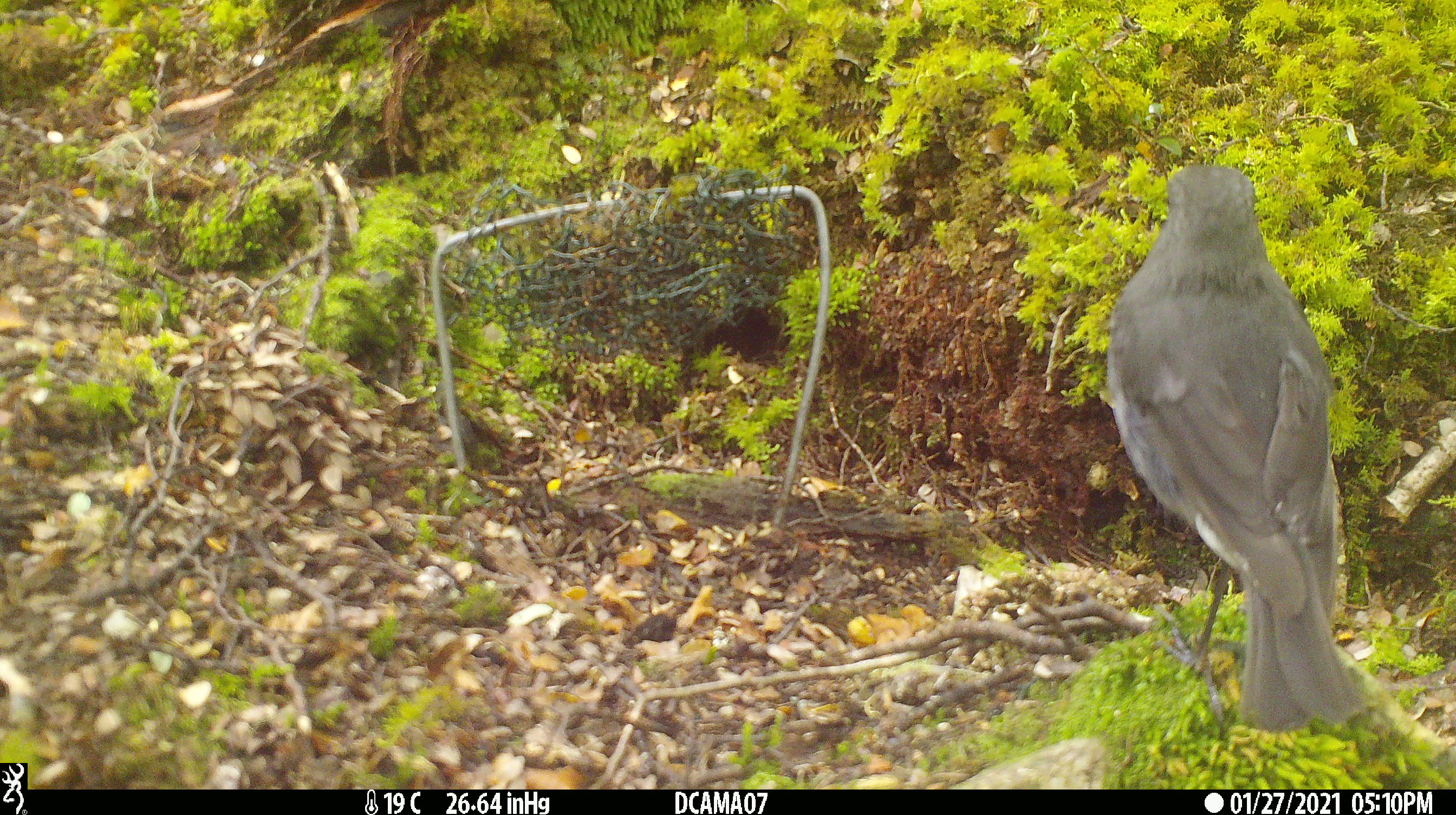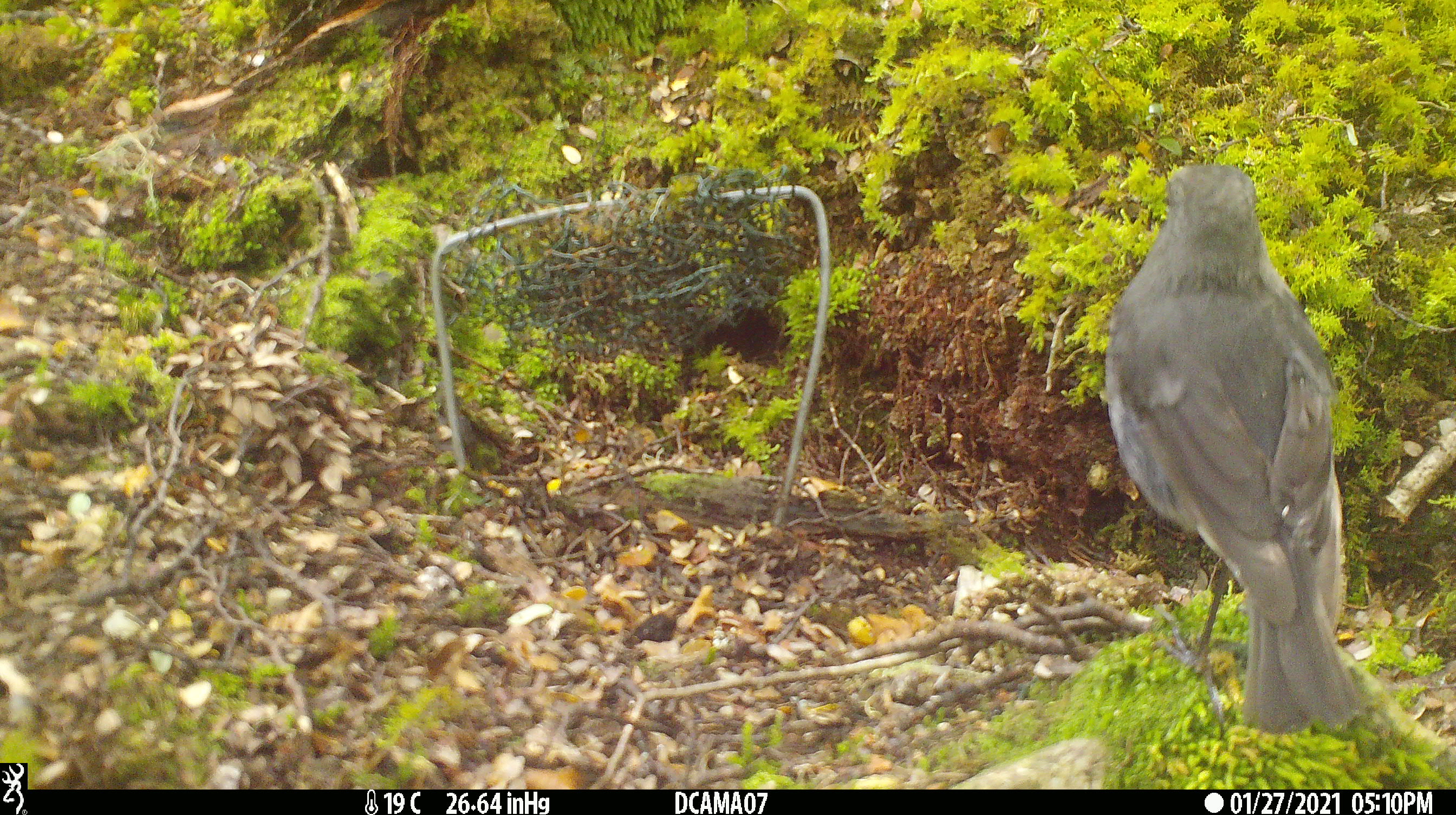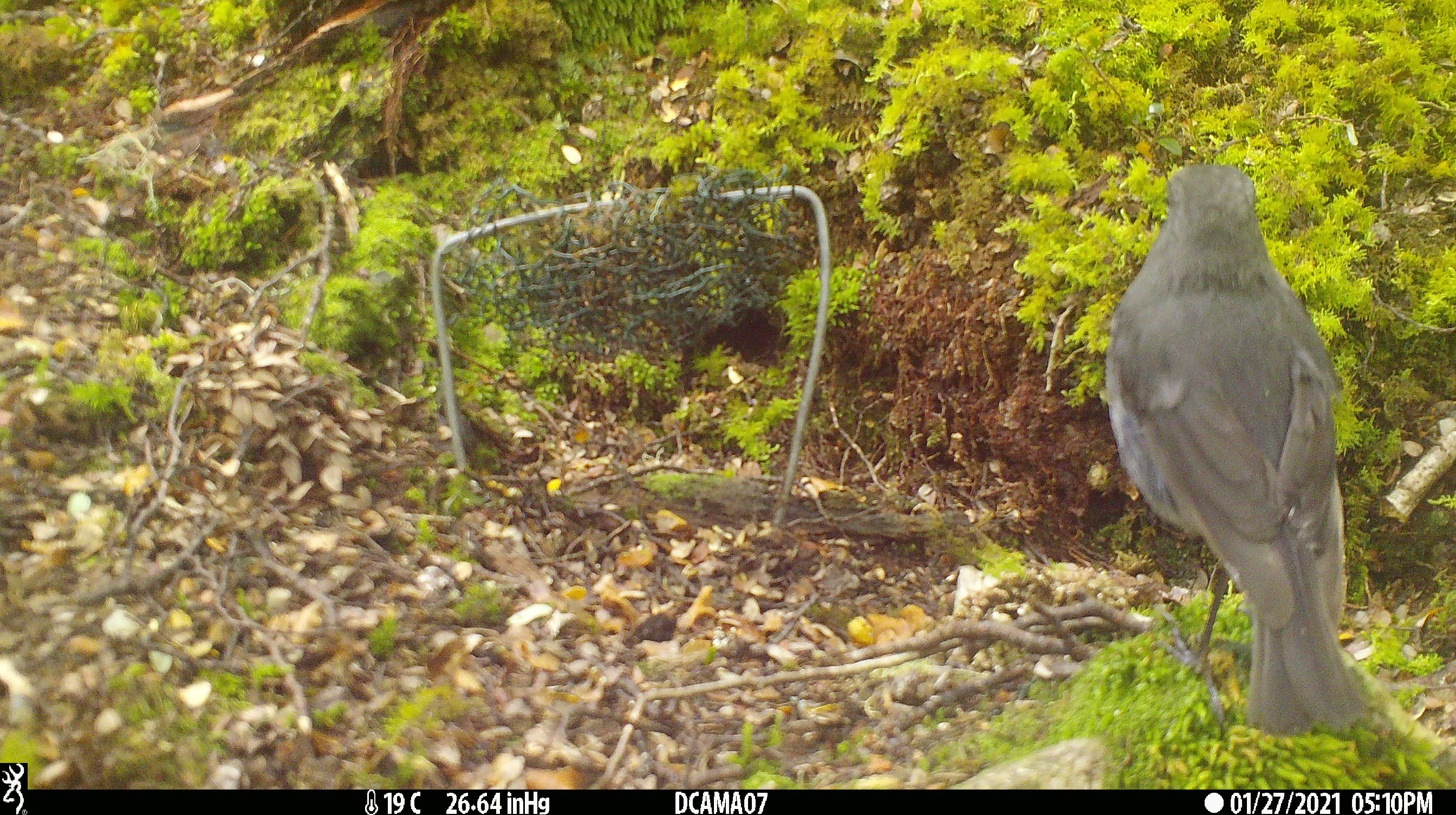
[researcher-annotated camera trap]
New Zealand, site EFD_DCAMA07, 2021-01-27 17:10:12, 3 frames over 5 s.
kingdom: Animalia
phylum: Chordata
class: Aves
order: Passeriformes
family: Petroicidae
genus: Petroica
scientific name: Petroica australis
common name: new zealand robin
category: robin